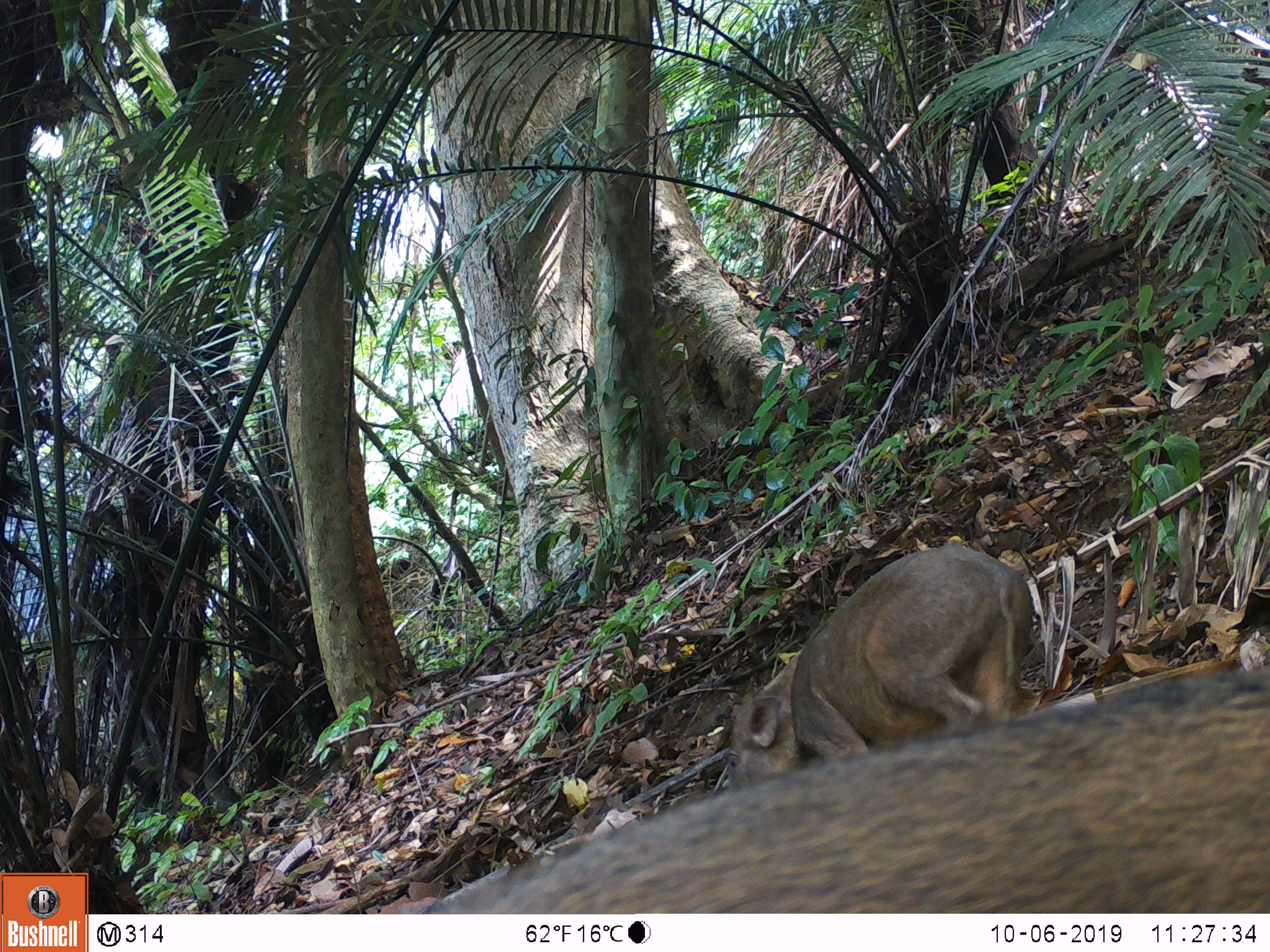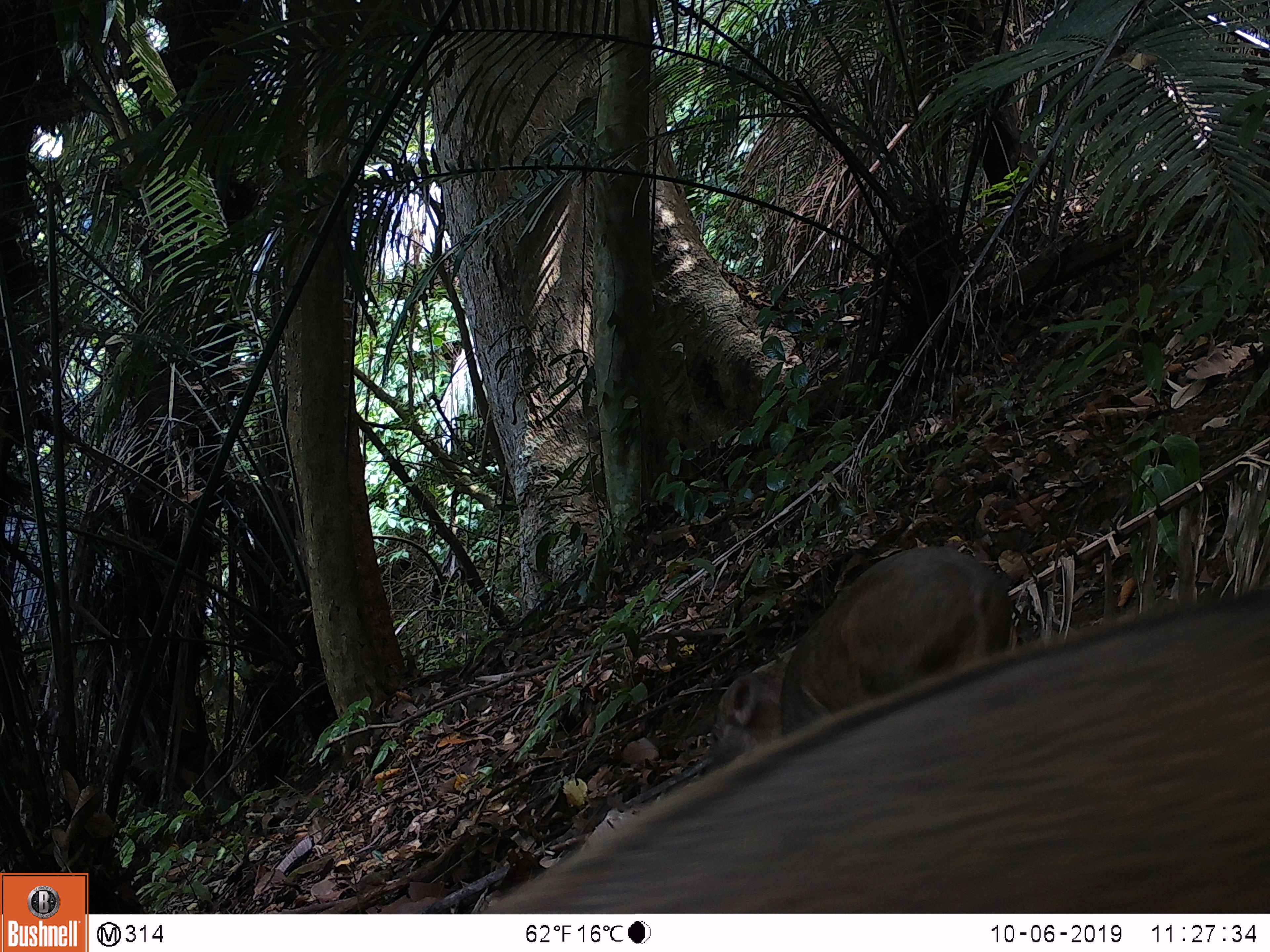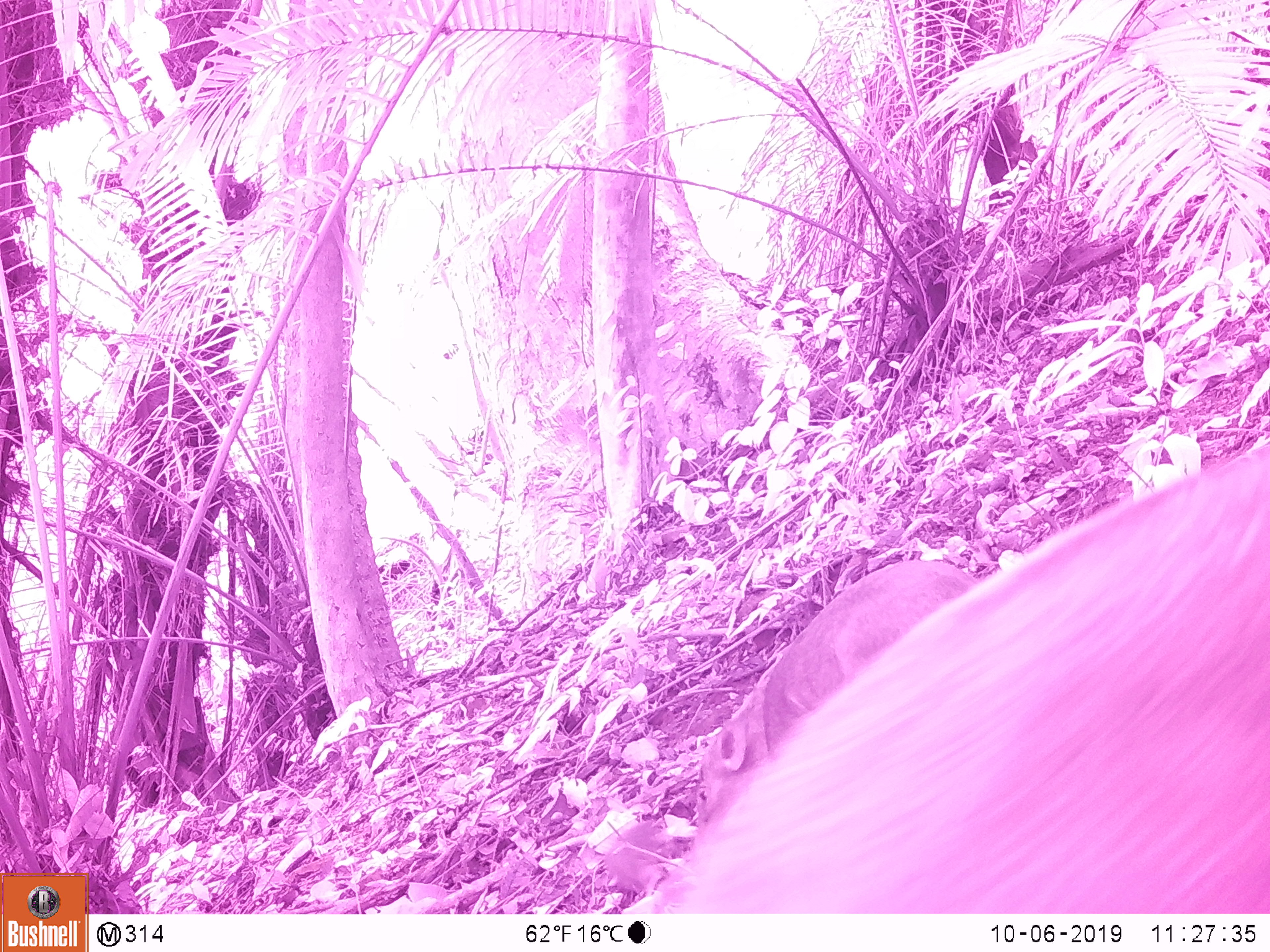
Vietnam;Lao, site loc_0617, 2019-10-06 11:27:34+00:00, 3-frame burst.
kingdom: Animalia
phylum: Chordata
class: Mammalia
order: Artiodactyla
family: Suidae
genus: Sus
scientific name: Sus scrofa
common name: eurasian wild pig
Eurasian wild pig (Sus scrofa). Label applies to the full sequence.